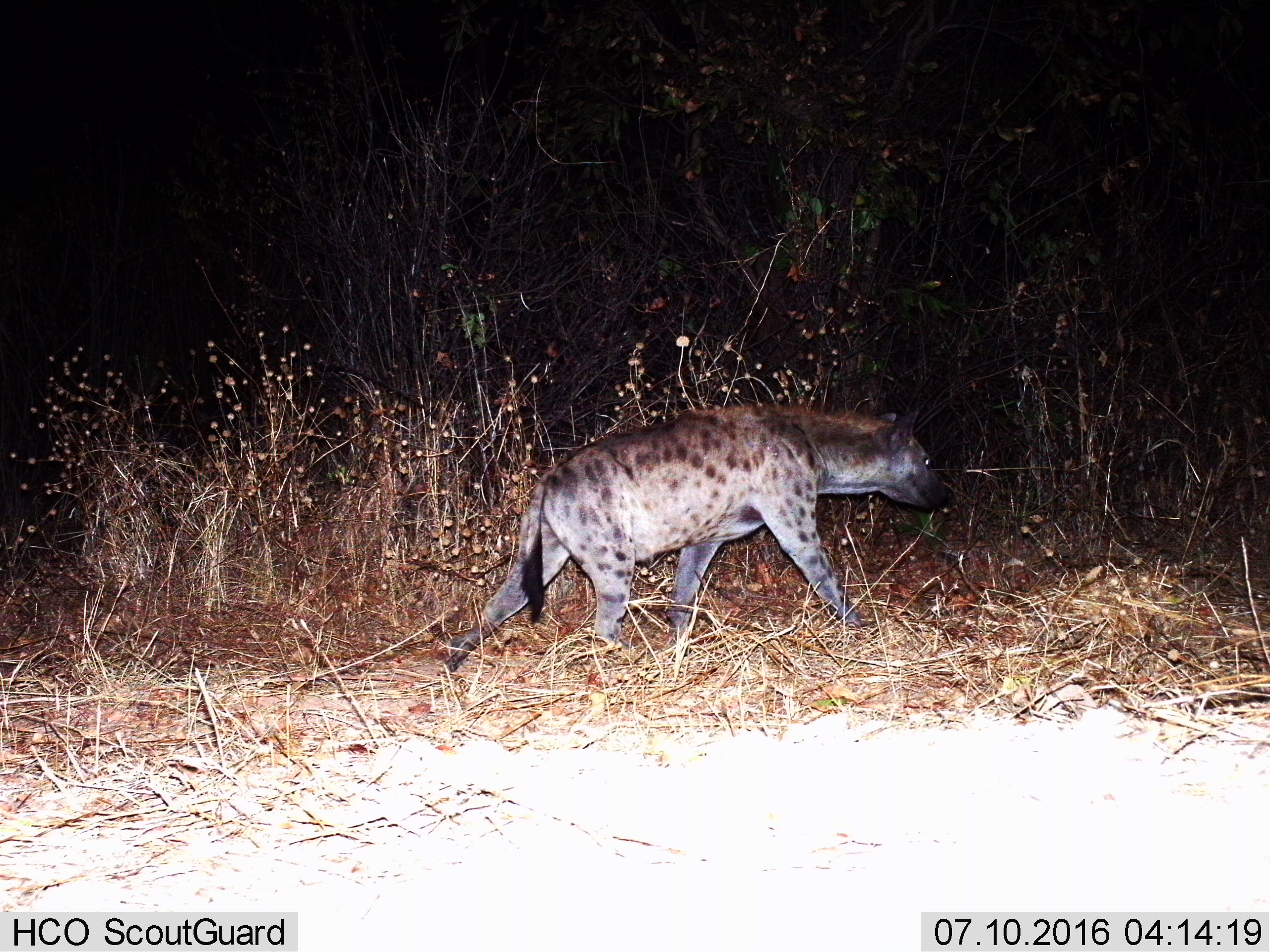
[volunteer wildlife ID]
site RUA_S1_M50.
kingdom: Animalia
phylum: Chordata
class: Mammalia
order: Carnivora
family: Hyaenidae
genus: Crocuta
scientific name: Crocuta crocuta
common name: spotted hyena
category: hyenaspotted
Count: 1.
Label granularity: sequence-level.